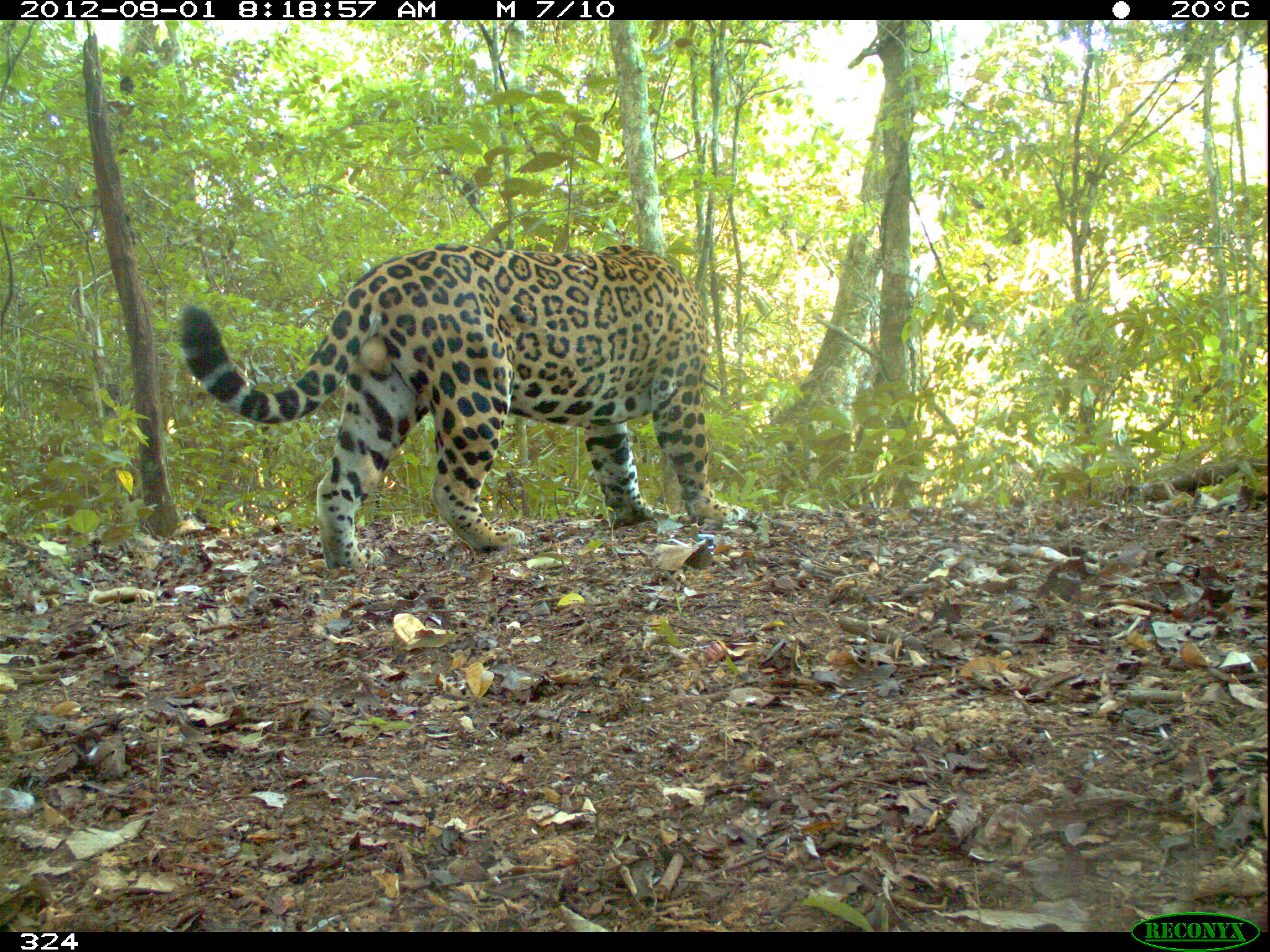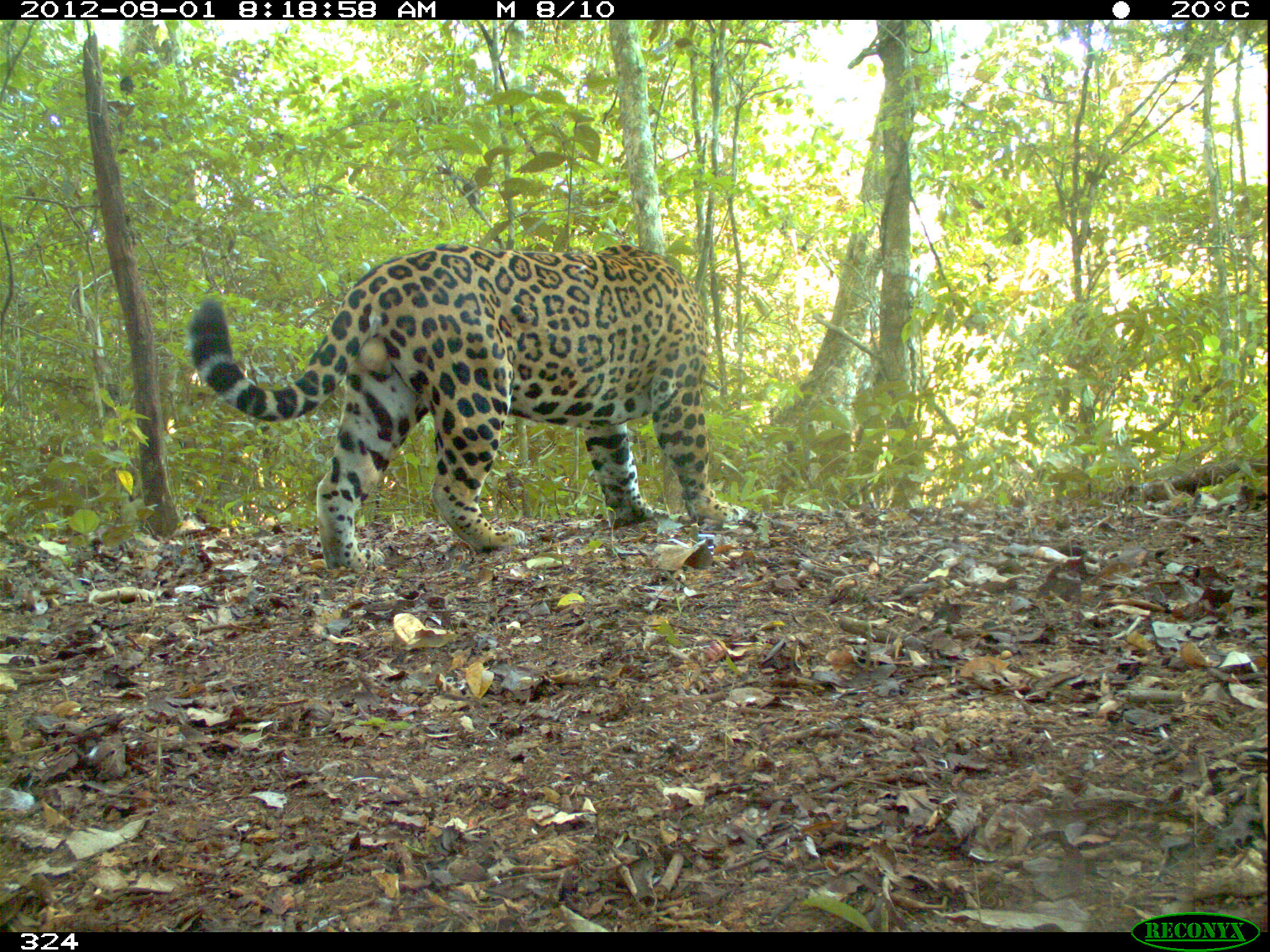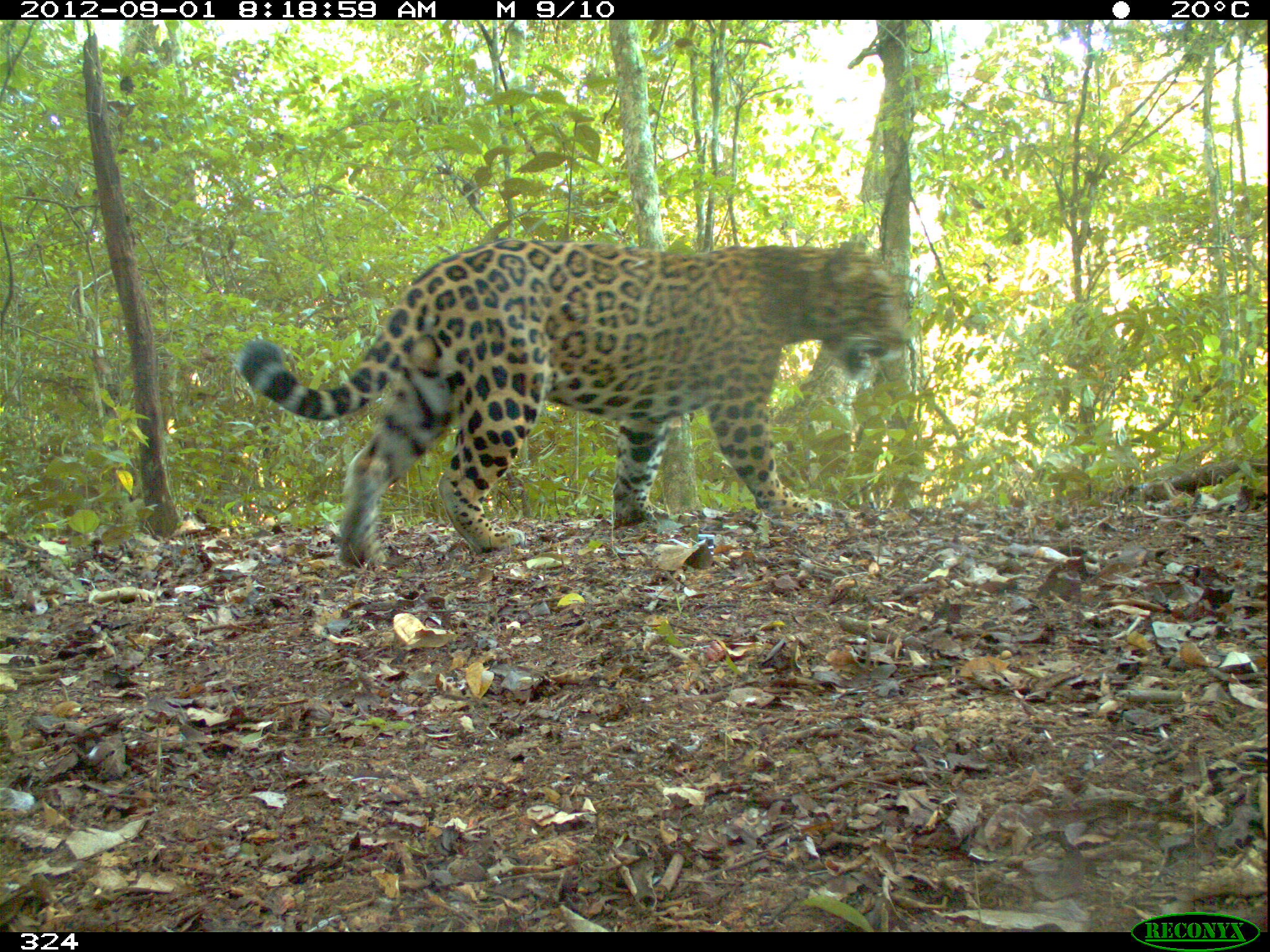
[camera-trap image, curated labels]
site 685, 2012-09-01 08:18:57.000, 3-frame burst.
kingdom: Animalia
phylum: Chordata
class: Mammalia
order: Carnivora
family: Felidae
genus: Panthera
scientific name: Panthera onca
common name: jaguar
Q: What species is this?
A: Panthera onca (jaguar).